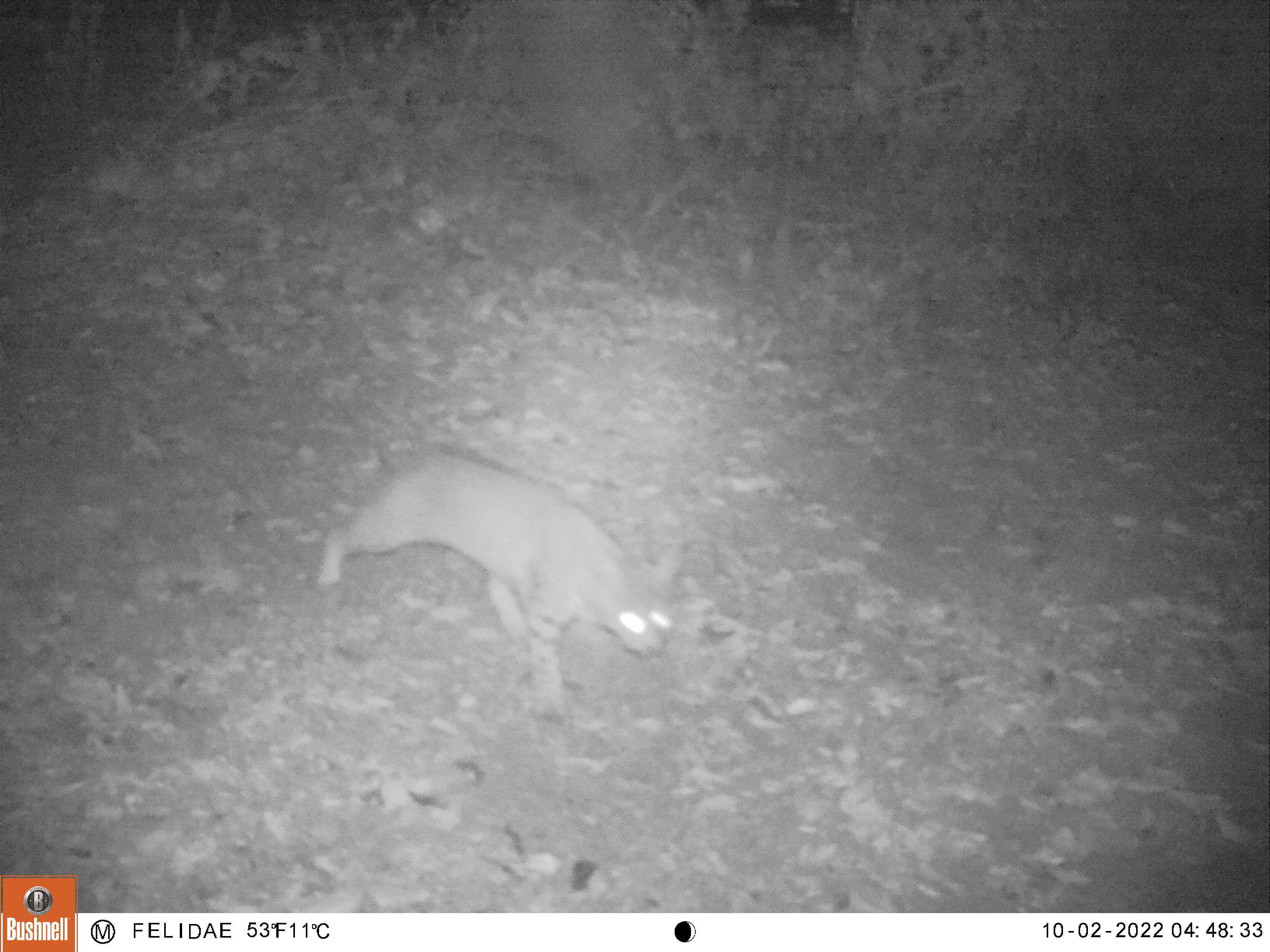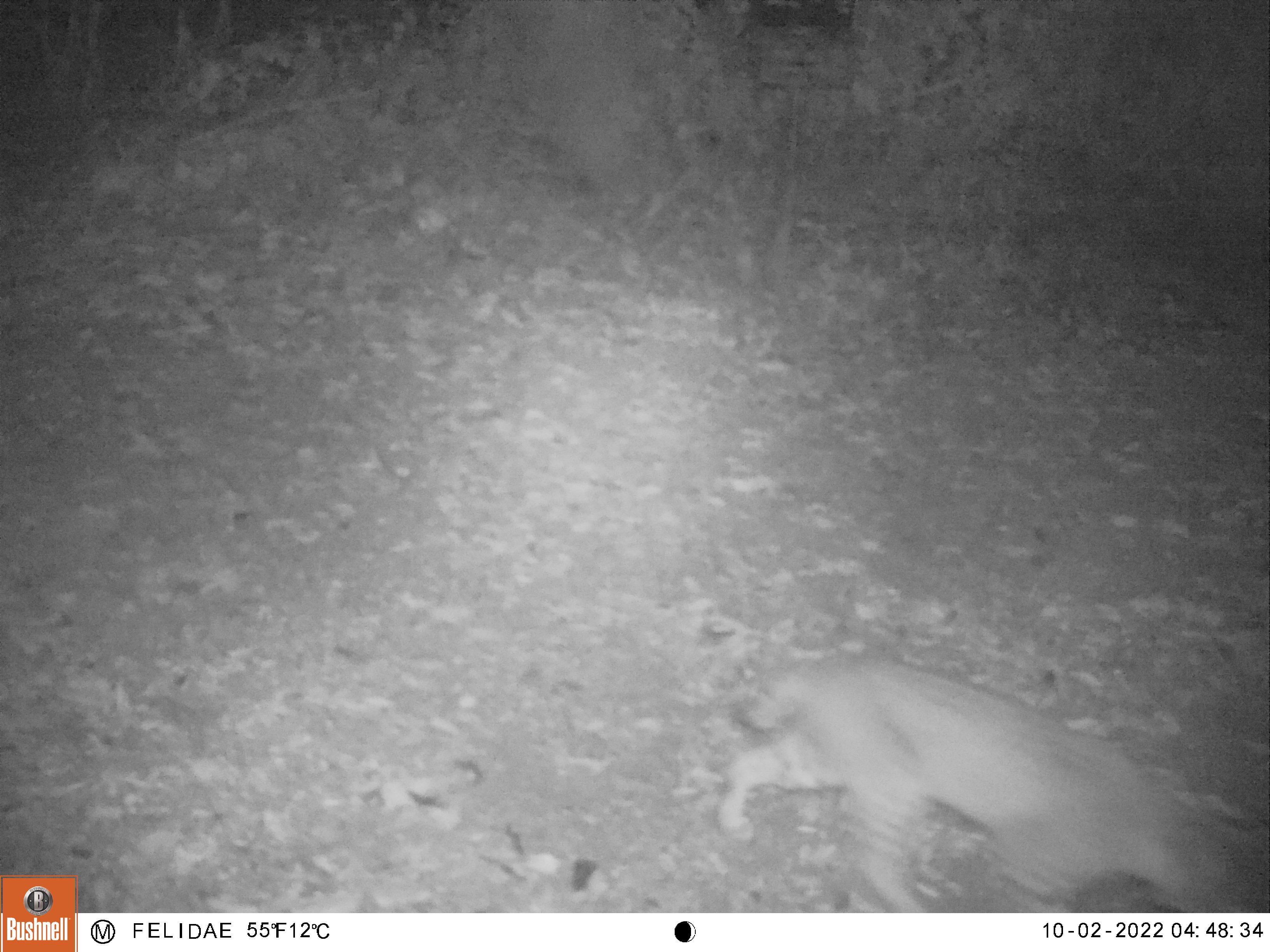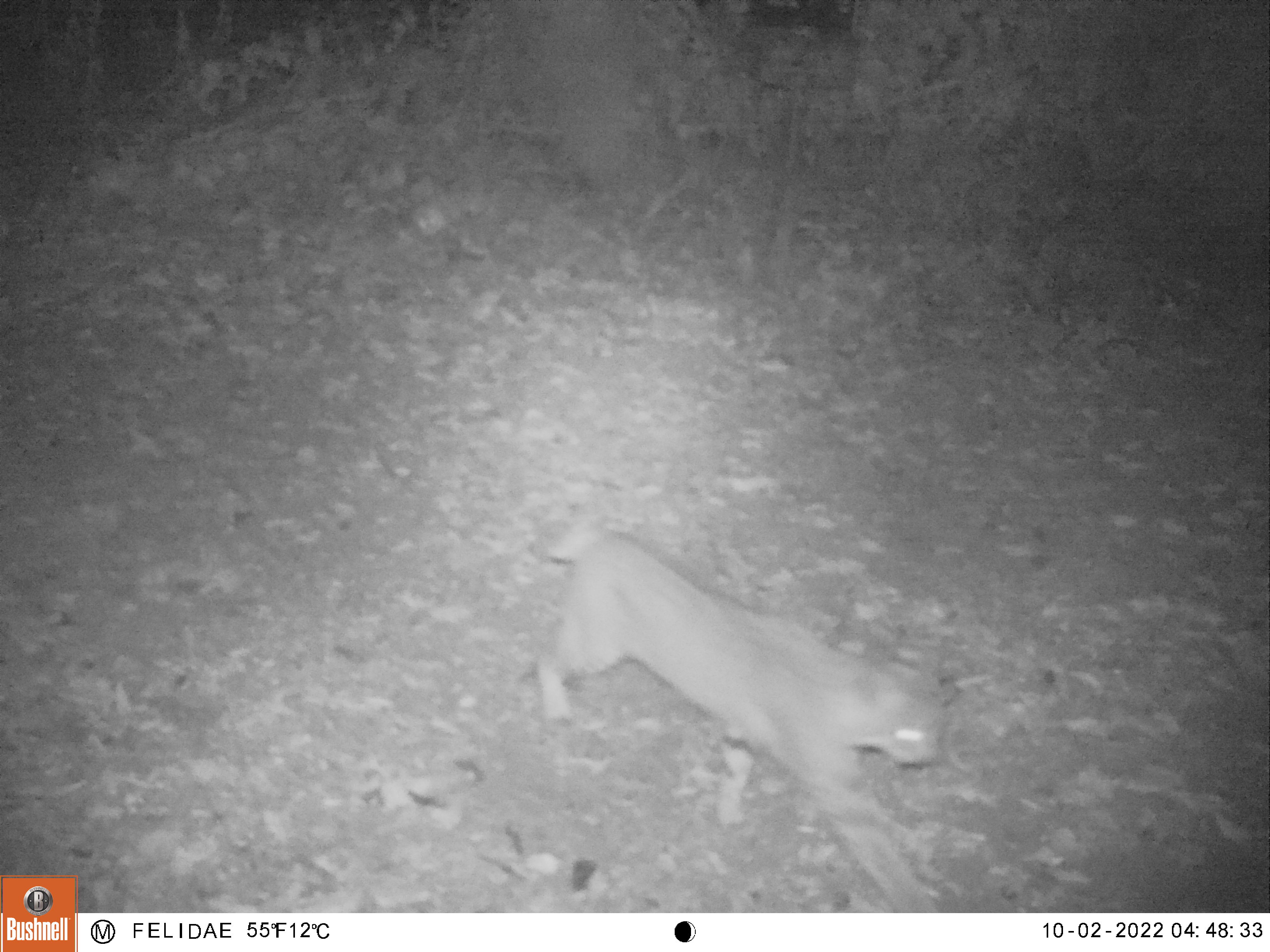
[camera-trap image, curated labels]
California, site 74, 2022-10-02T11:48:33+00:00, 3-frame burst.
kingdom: Animalia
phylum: Chordata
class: Mammalia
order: Carnivora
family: Felidae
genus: Lynx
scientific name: Lynx rufus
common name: bobcat